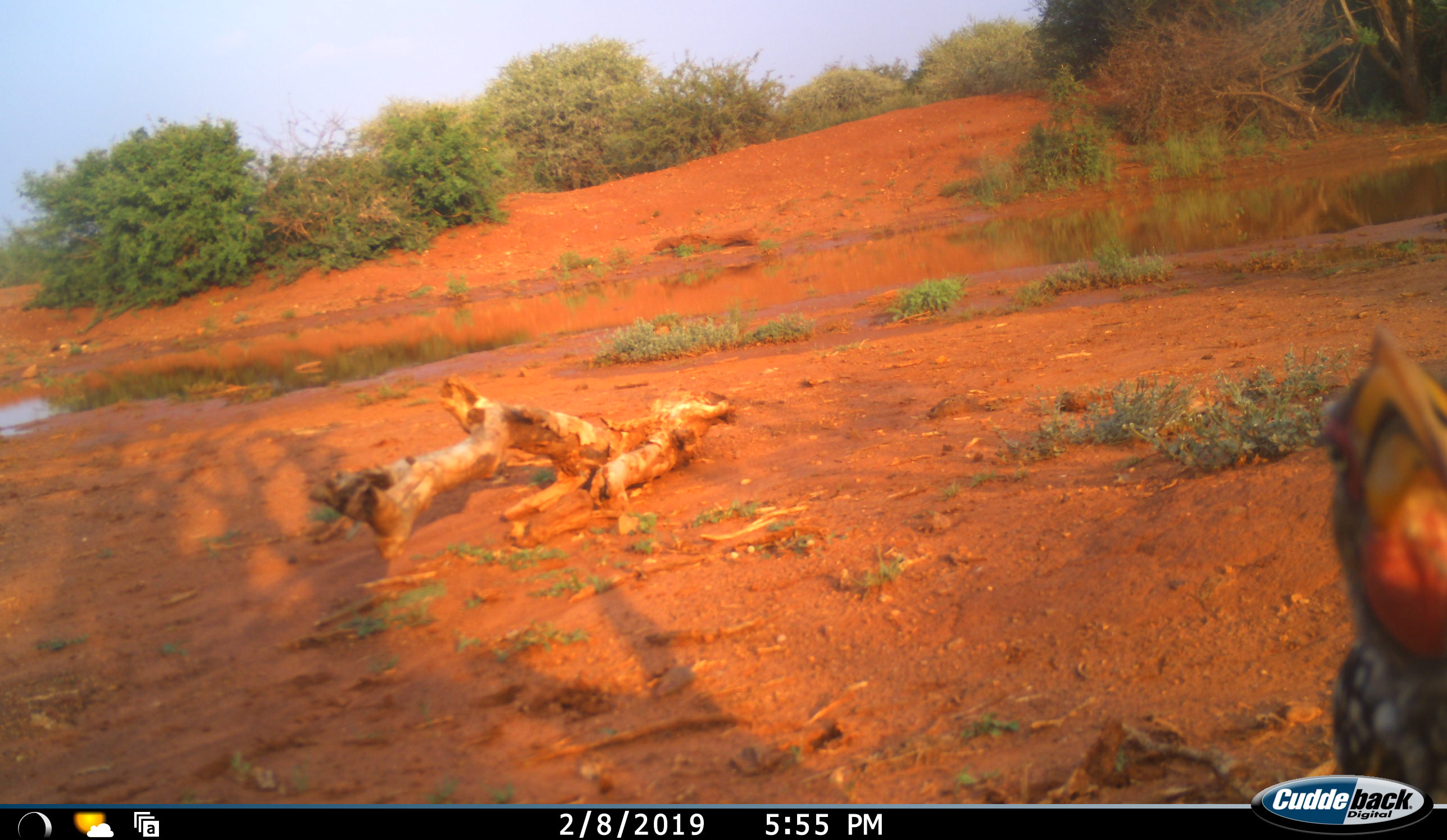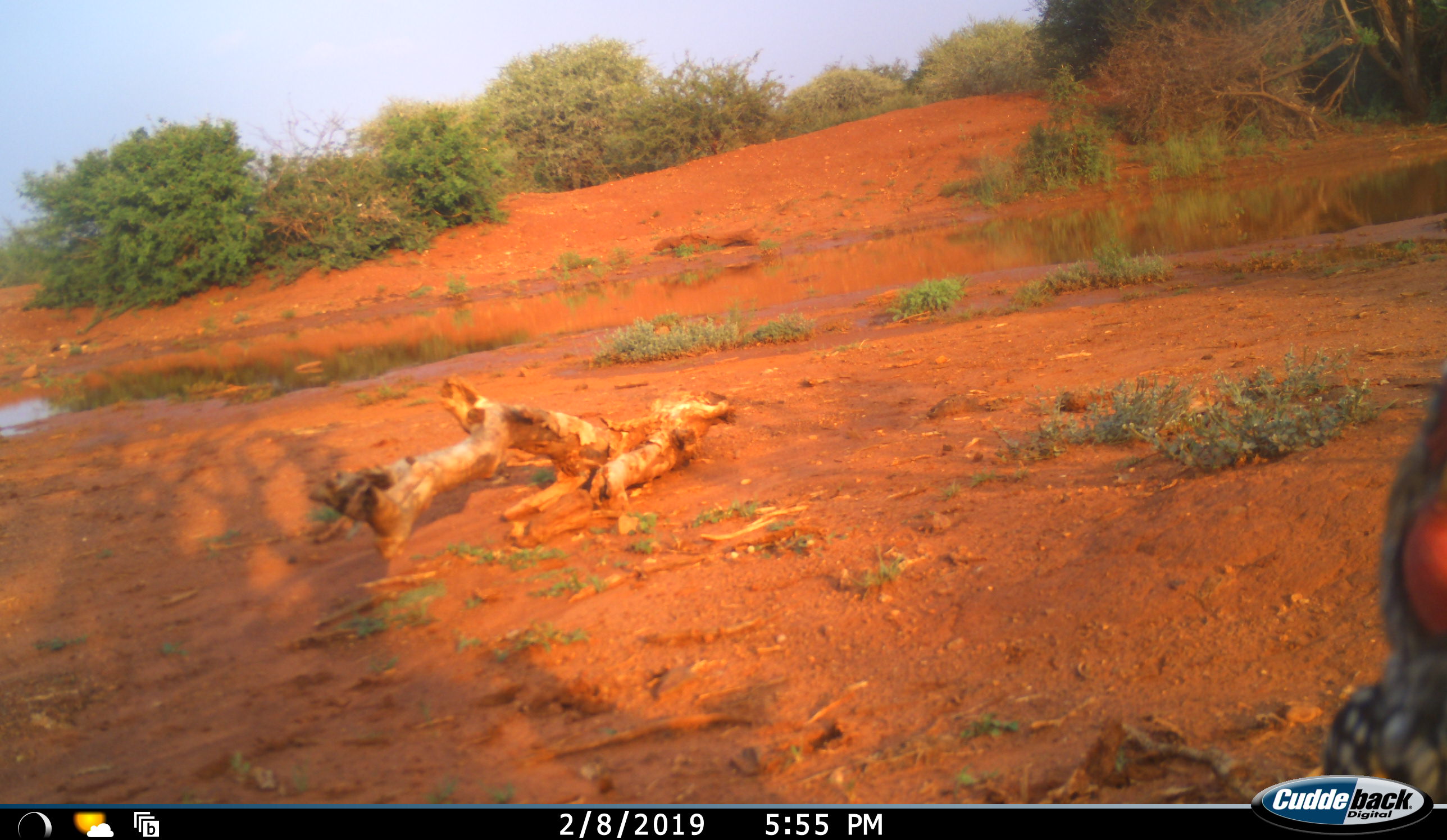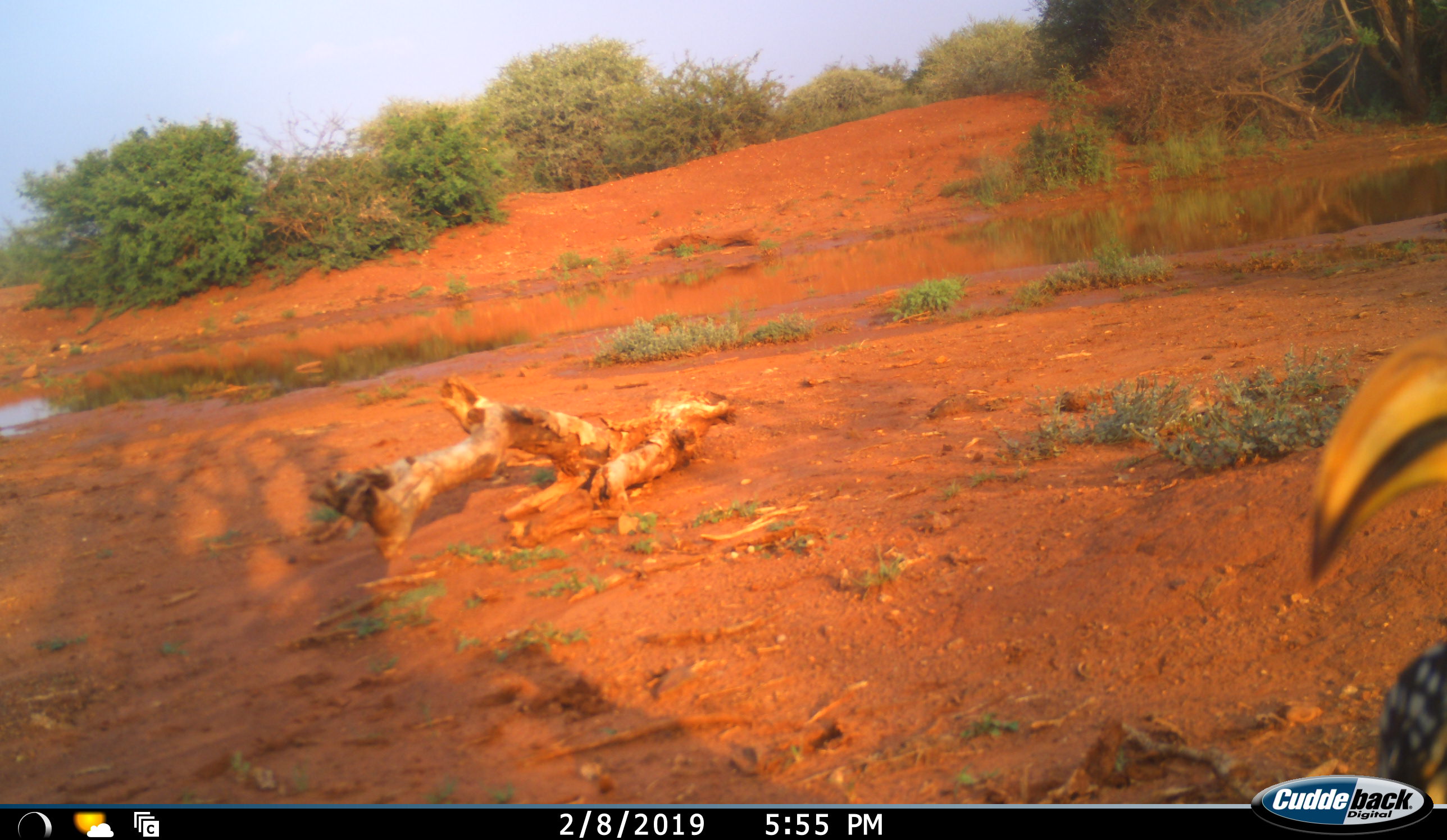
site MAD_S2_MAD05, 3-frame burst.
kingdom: Animalia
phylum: Chordata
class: Aves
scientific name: Aves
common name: bird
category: birdother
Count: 1.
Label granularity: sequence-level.